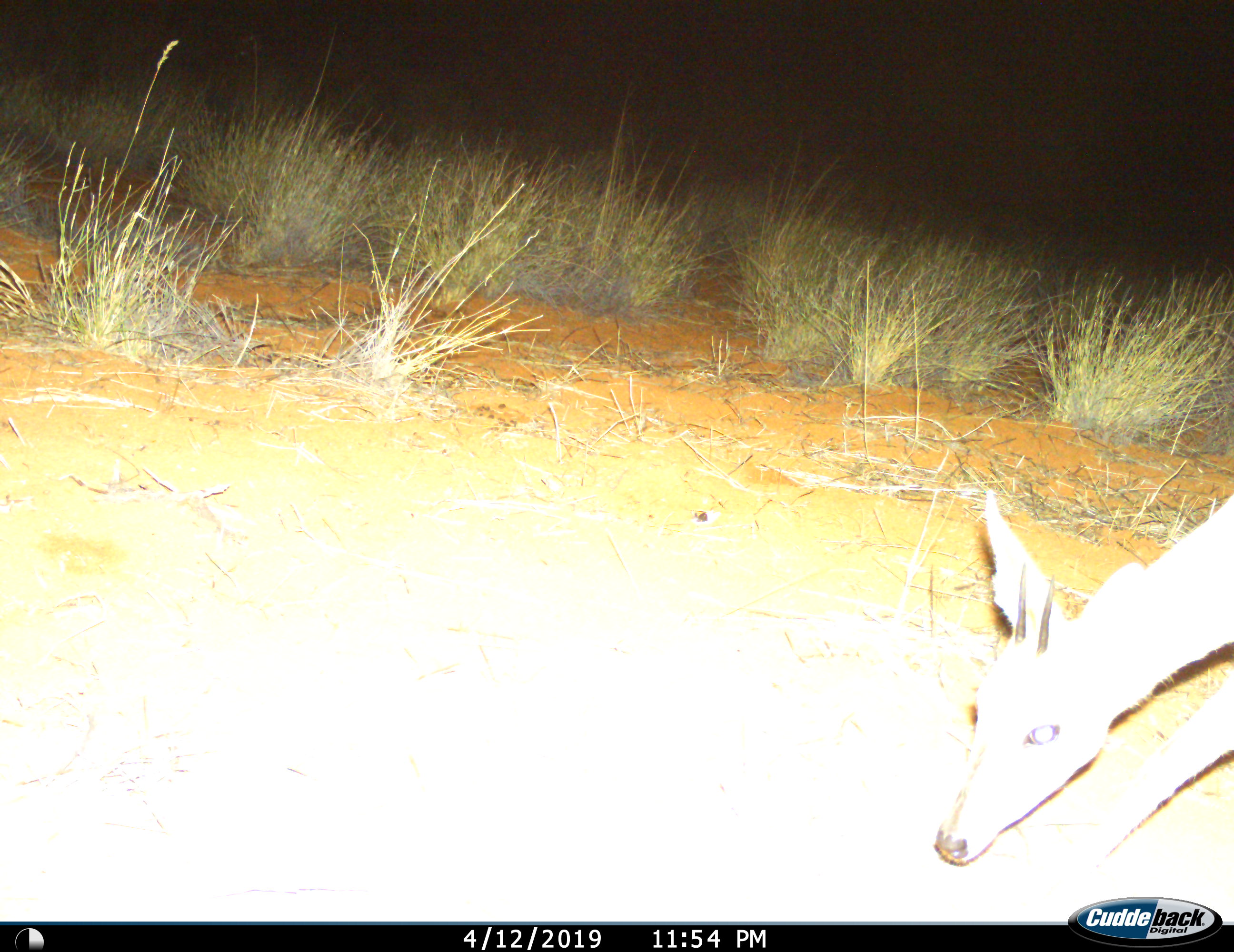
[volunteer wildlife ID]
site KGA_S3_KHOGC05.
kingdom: Animalia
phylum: Chordata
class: Mammalia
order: Artiodactyla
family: Bovidae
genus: Sylvicapra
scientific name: Sylvicapra grimmia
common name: common duiker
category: duikercommongrey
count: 1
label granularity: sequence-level